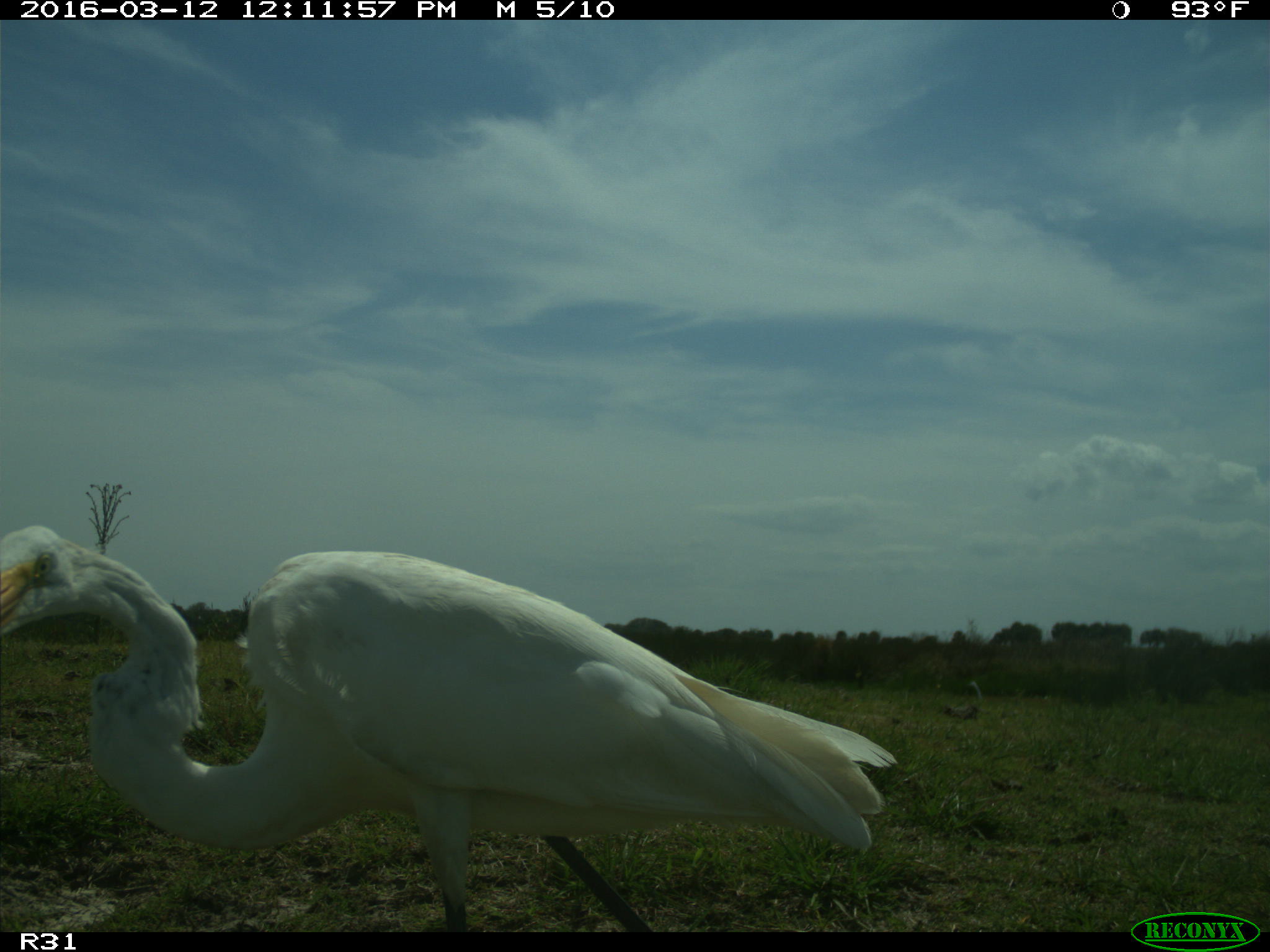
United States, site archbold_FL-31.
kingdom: Animalia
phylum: Chordata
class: Aves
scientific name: Aves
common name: birds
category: unidentified bird